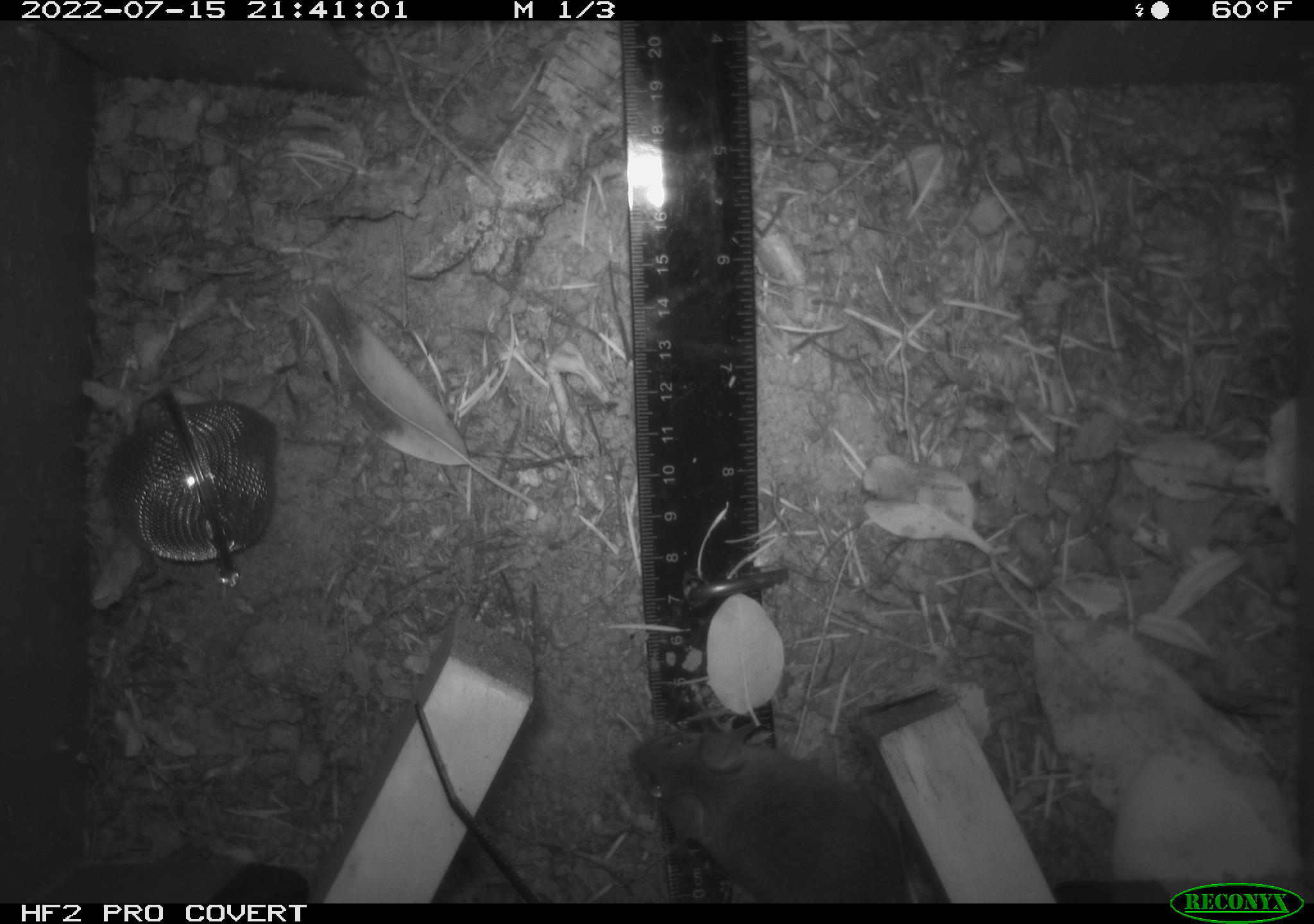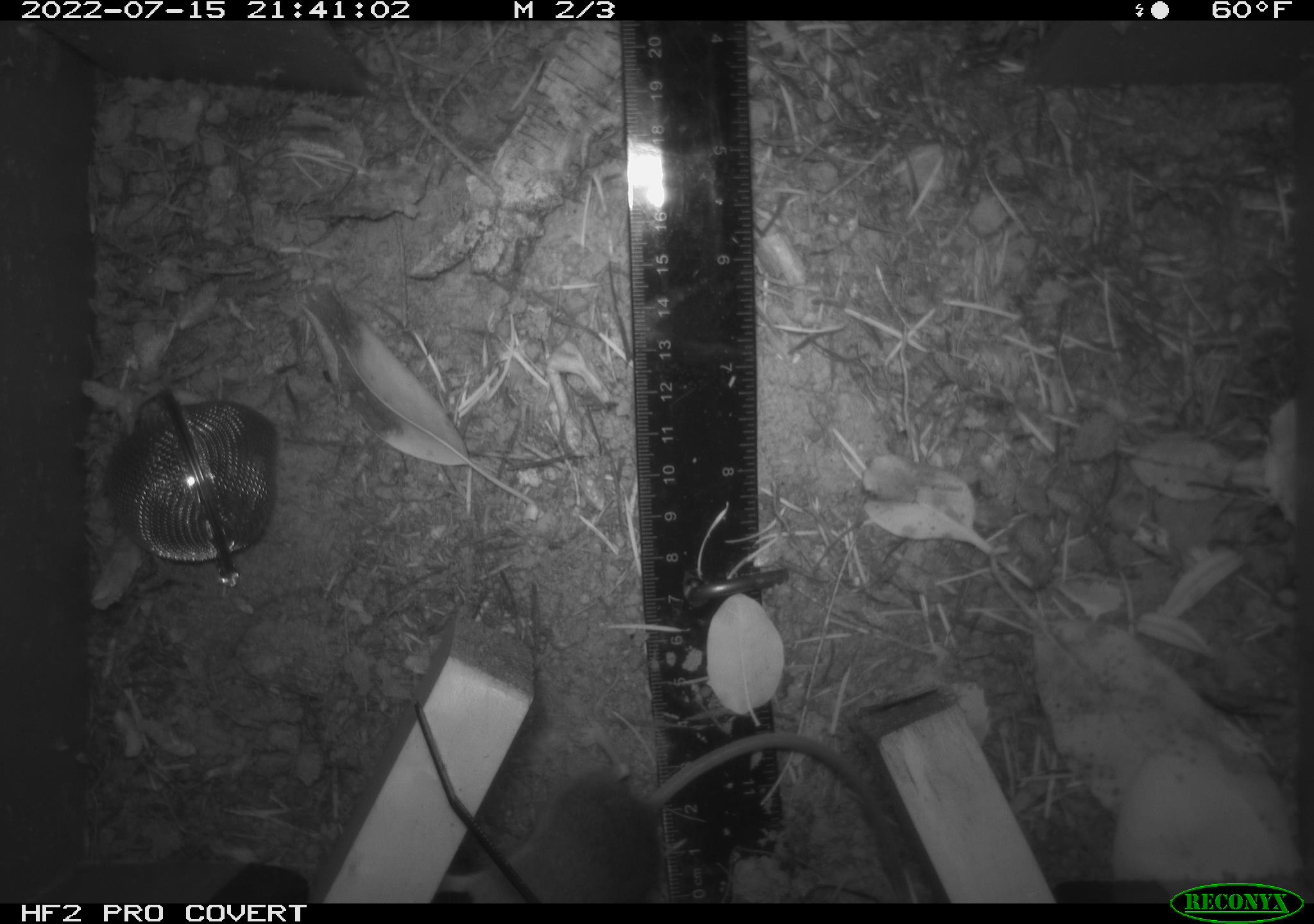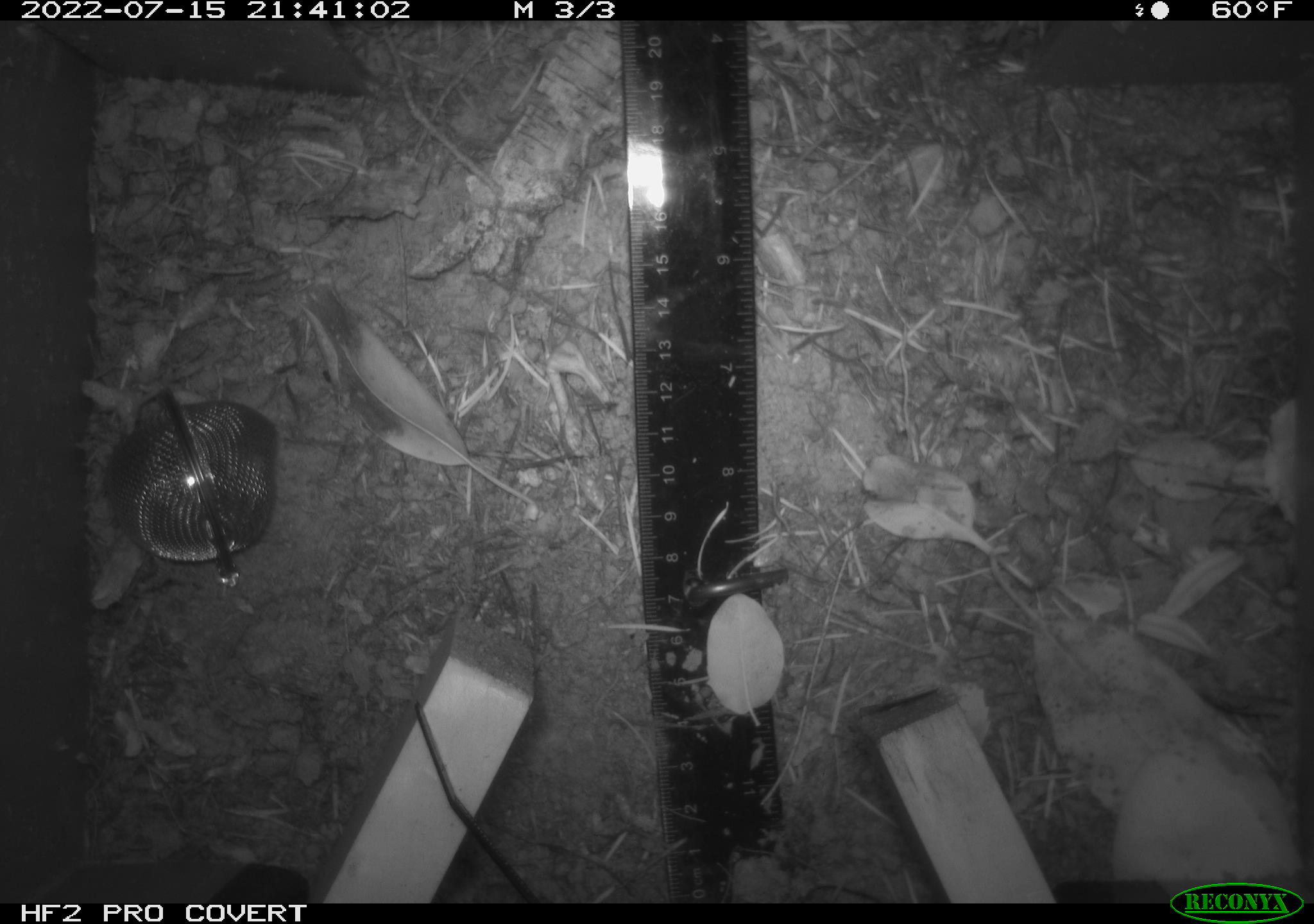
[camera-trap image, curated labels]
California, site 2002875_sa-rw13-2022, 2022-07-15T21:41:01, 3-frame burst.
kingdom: Animalia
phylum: Chordata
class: Mammalia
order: Rodentia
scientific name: Rodentia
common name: mouse species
Mouse species (Rodentia).